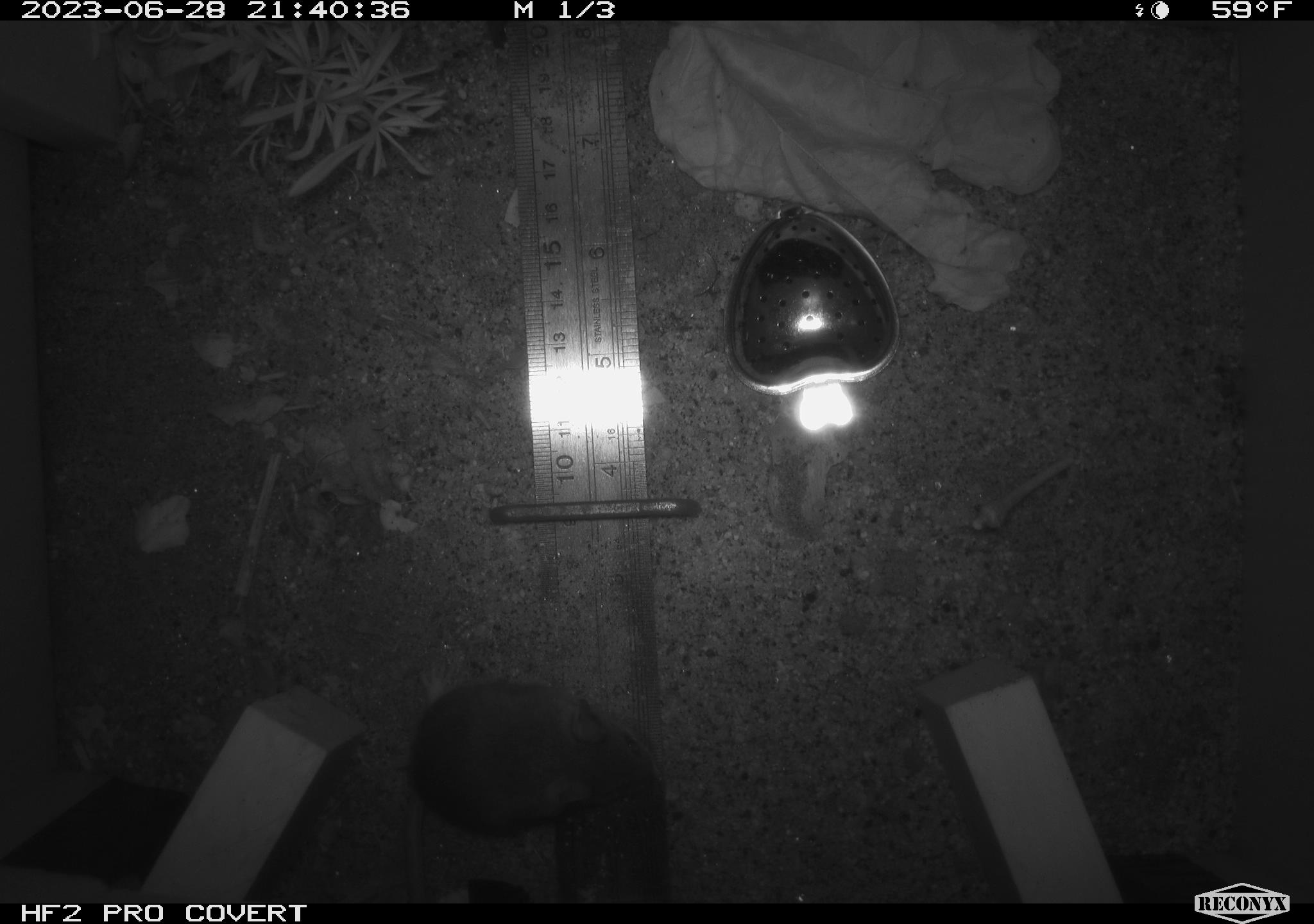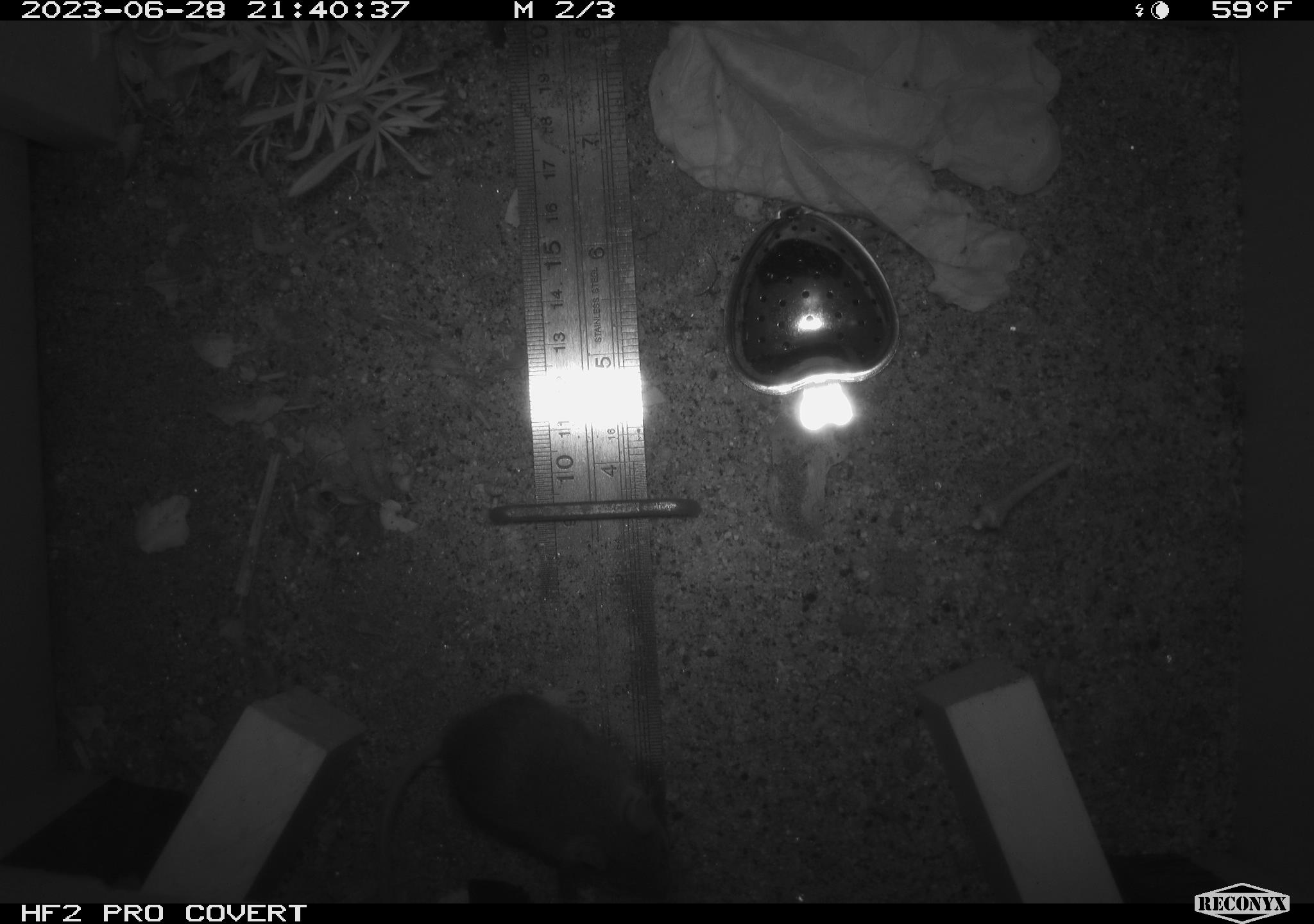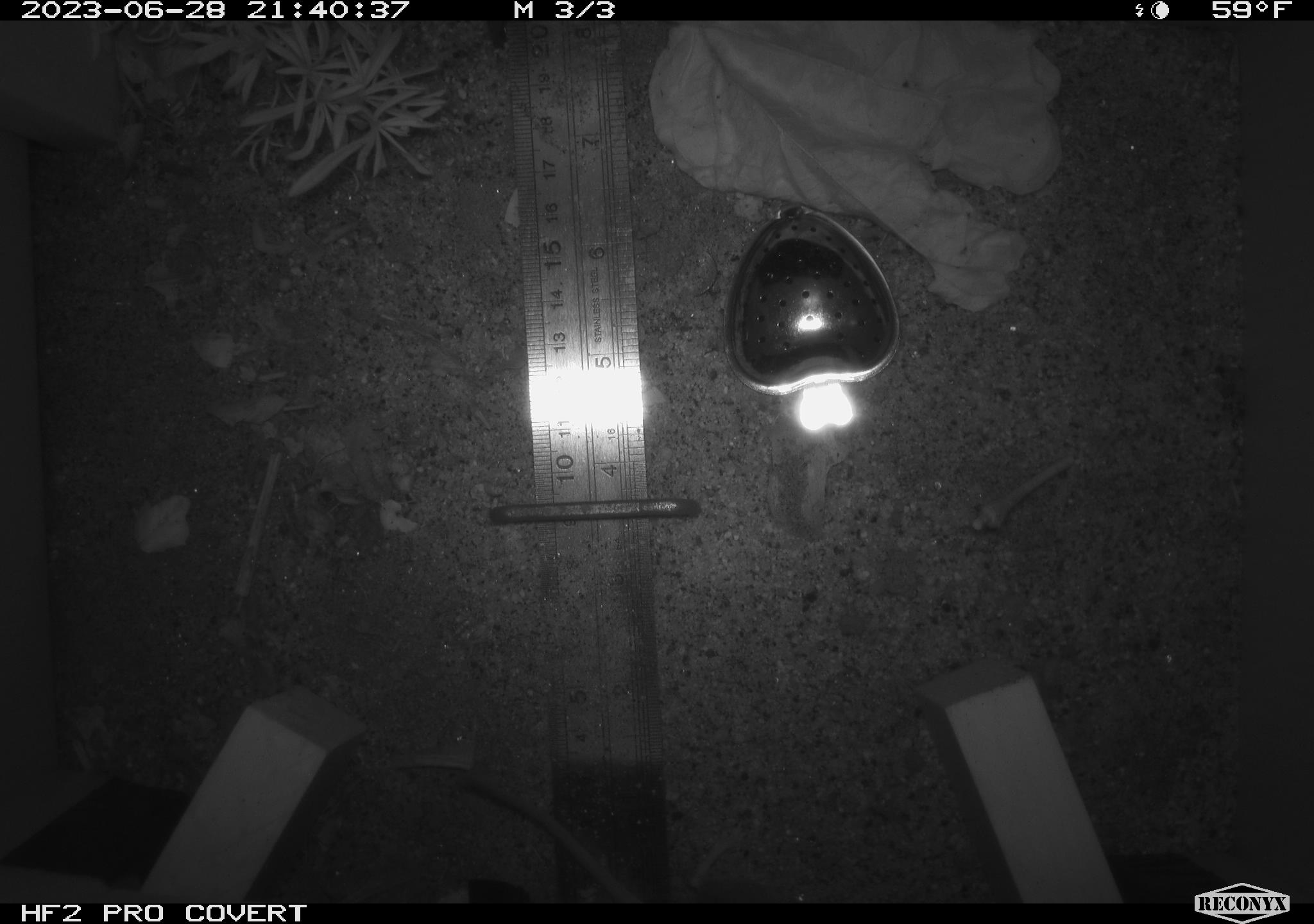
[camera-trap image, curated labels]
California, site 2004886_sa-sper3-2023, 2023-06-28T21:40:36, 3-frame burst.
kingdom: Animalia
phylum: Chordata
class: Mammalia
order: Rodentia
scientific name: Rodentia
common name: mouse species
Mouse species (Rodentia).